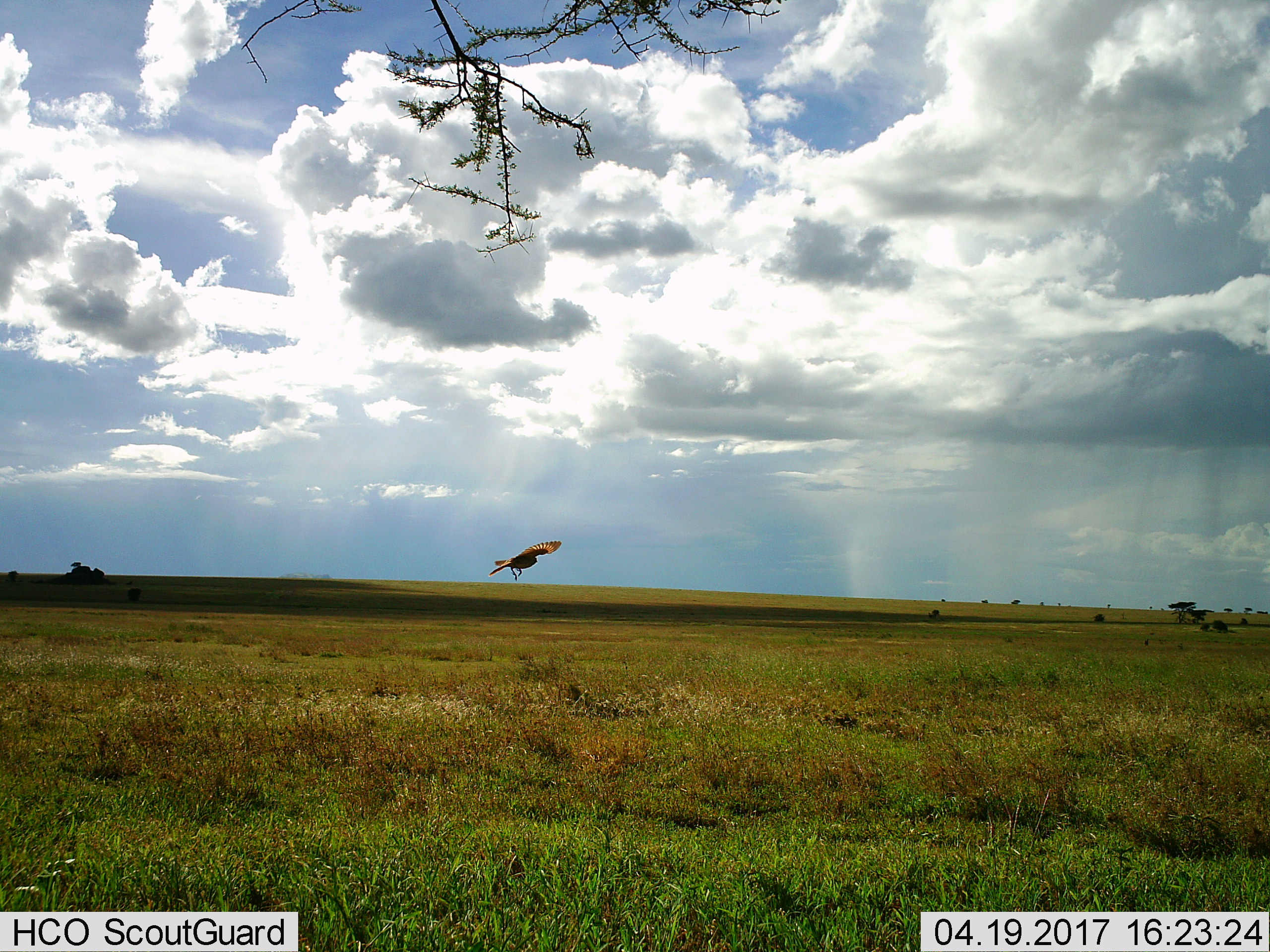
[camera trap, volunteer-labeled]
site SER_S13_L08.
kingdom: Animalia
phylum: Chordata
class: Aves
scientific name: Aves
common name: bird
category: birdother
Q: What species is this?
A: Birdother (bird) (Aves).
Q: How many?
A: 1.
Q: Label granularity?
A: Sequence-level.